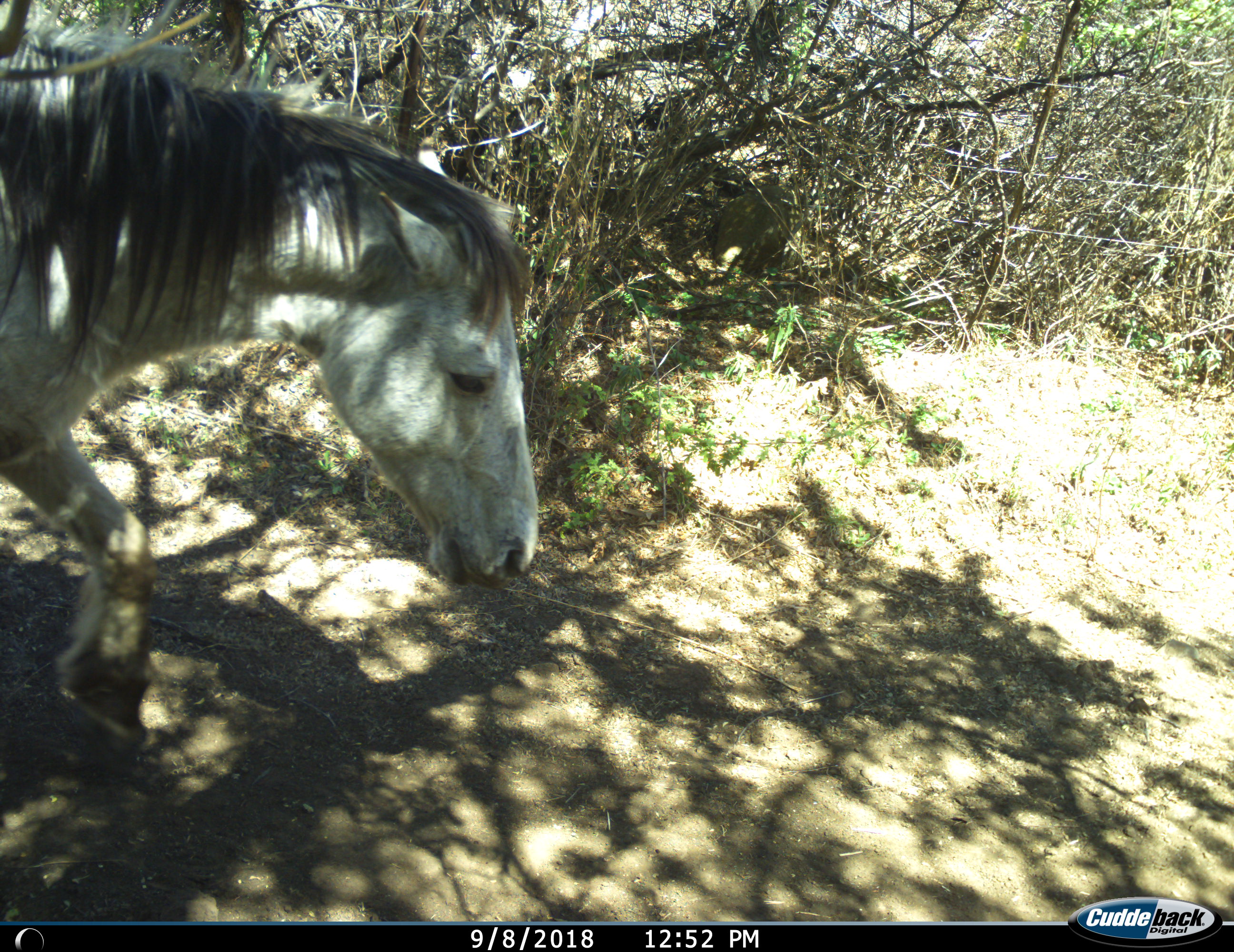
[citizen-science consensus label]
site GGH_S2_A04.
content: unidentified animal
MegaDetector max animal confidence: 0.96